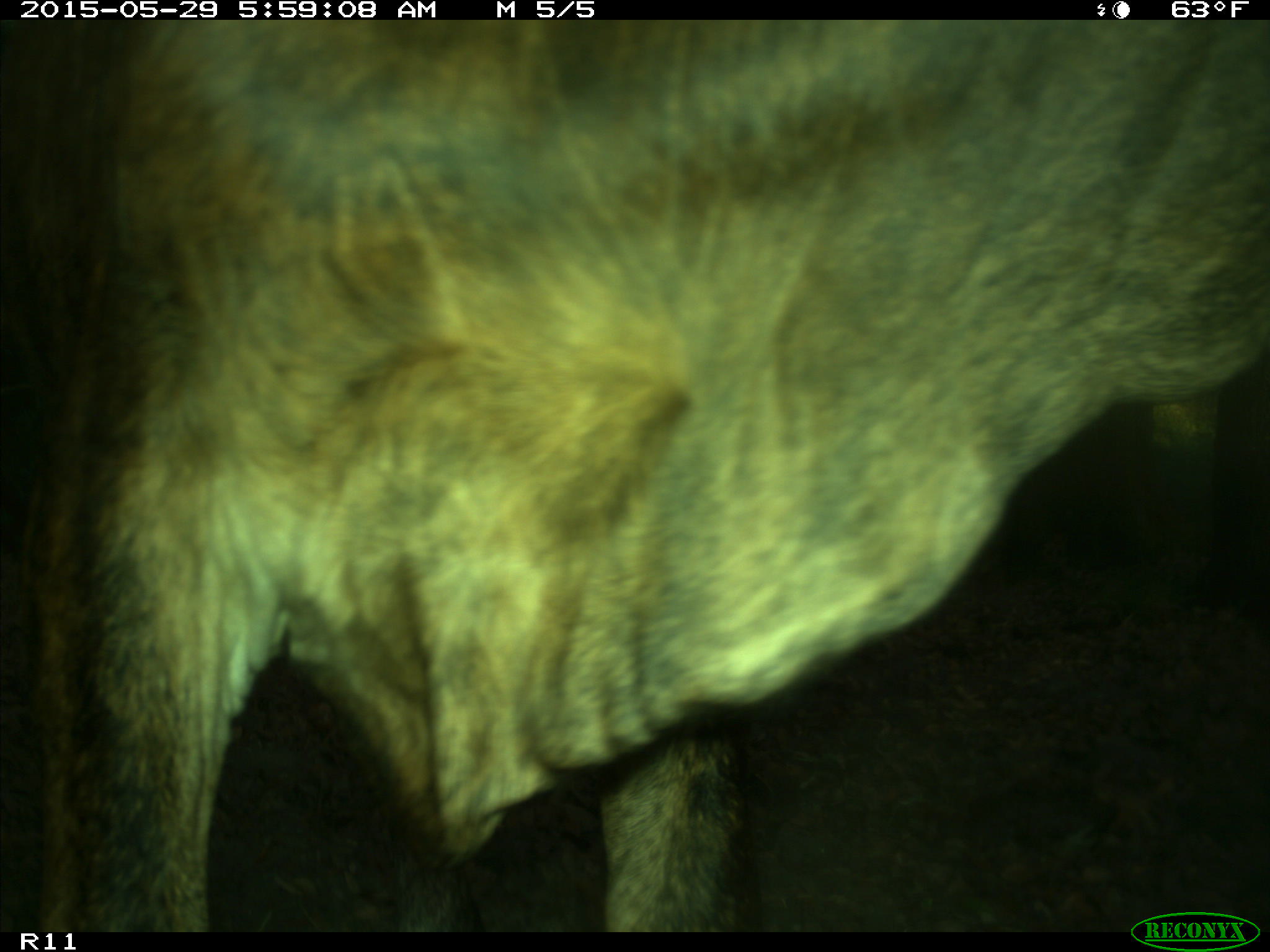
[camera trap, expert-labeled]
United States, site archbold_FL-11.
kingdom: Animalia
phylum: Chordata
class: Mammalia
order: Artiodactyla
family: Bovidae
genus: Bos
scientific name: Bos taurus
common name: domestic cow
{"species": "Bos taurus (domestic cow)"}